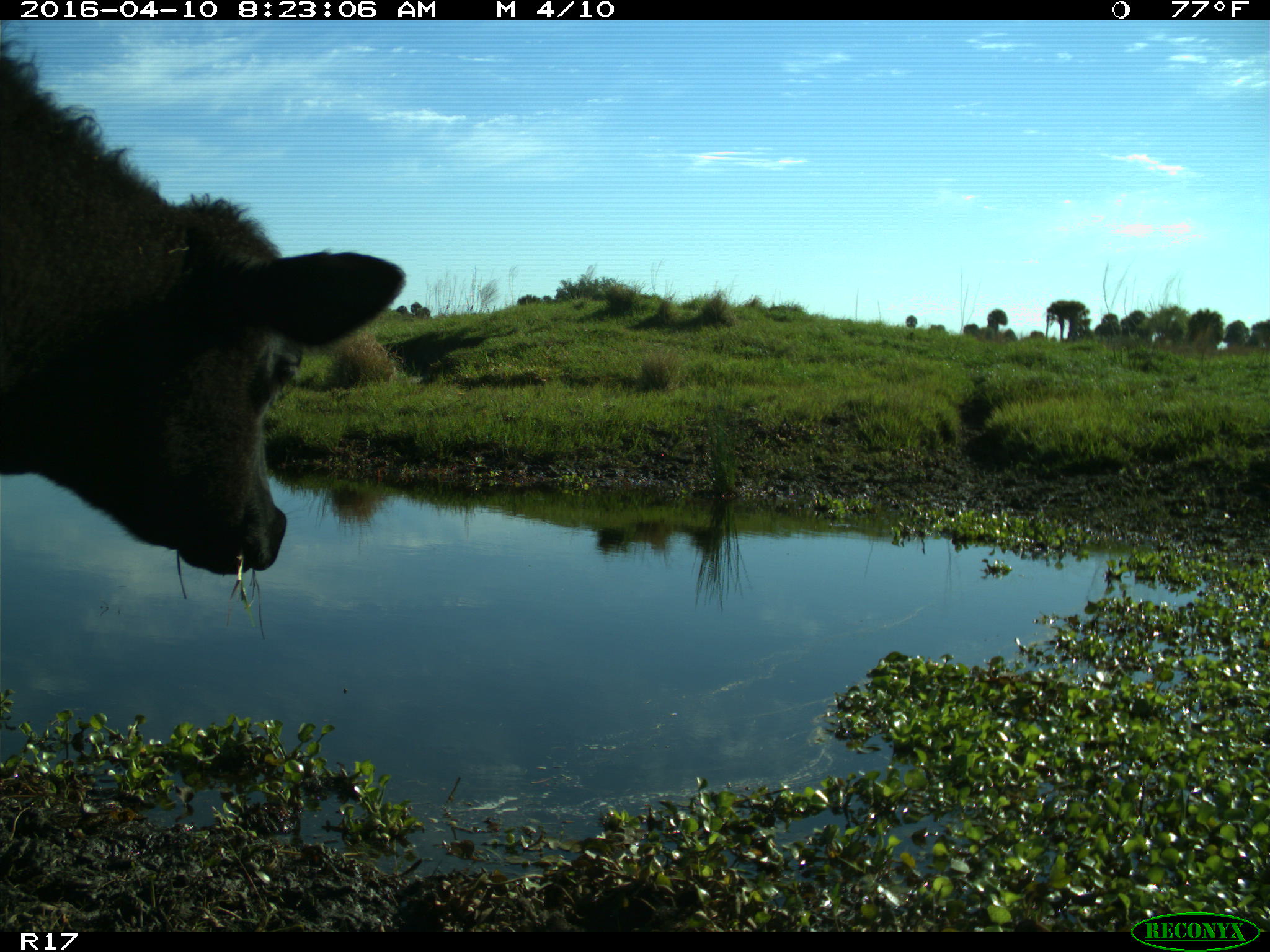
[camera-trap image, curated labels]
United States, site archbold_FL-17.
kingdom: Animalia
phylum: Chordata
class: Mammalia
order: Artiodactyla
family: Bovidae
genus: Bos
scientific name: Bos taurus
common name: domestic cow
Bos taurus (domestic cow).